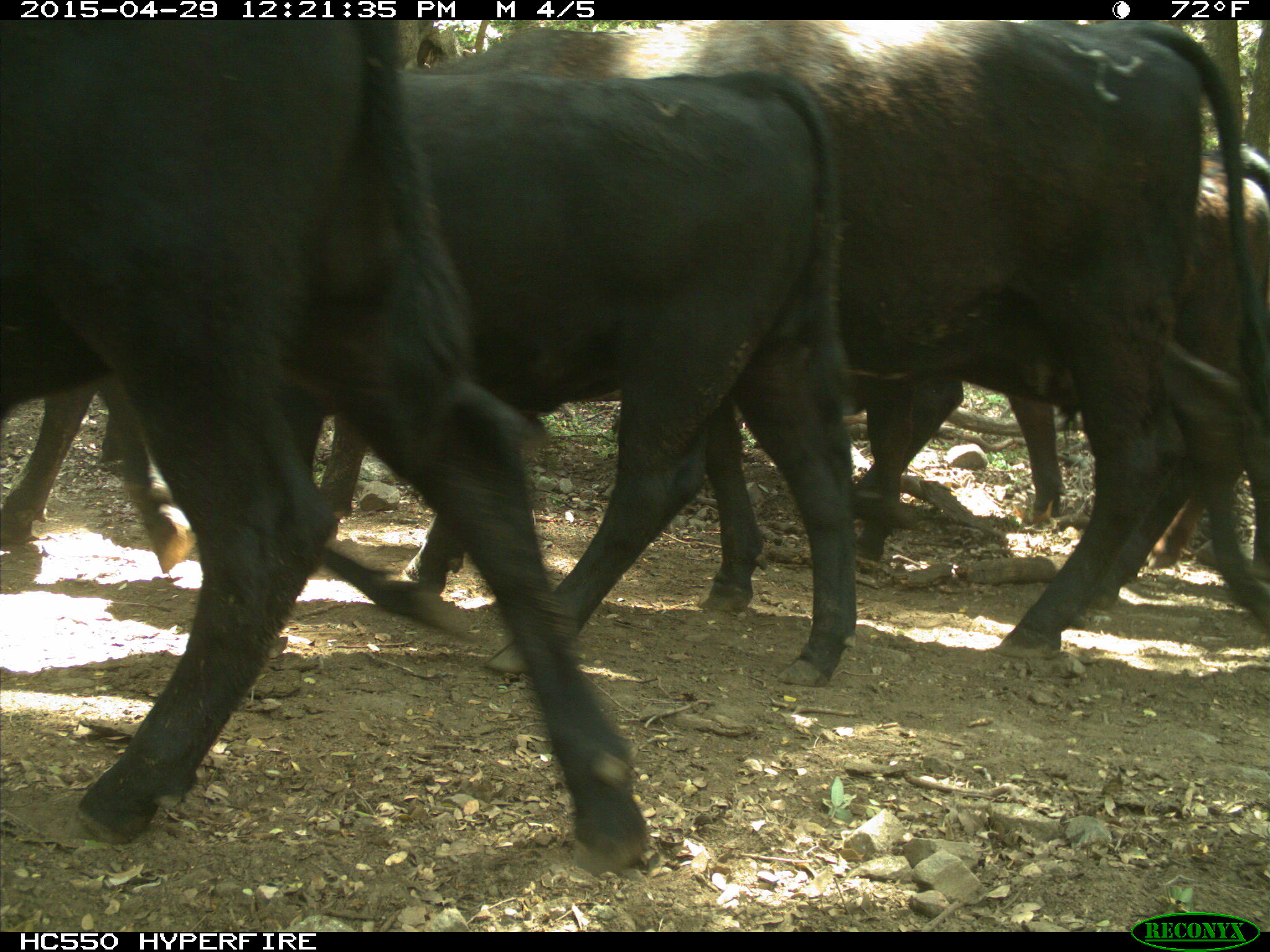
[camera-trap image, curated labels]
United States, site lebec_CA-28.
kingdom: Animalia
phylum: Chordata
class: Mammalia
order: Artiodactyla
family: Bovidae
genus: Bos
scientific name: Bos taurus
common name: domestic cow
Bos taurus (domestic cow).